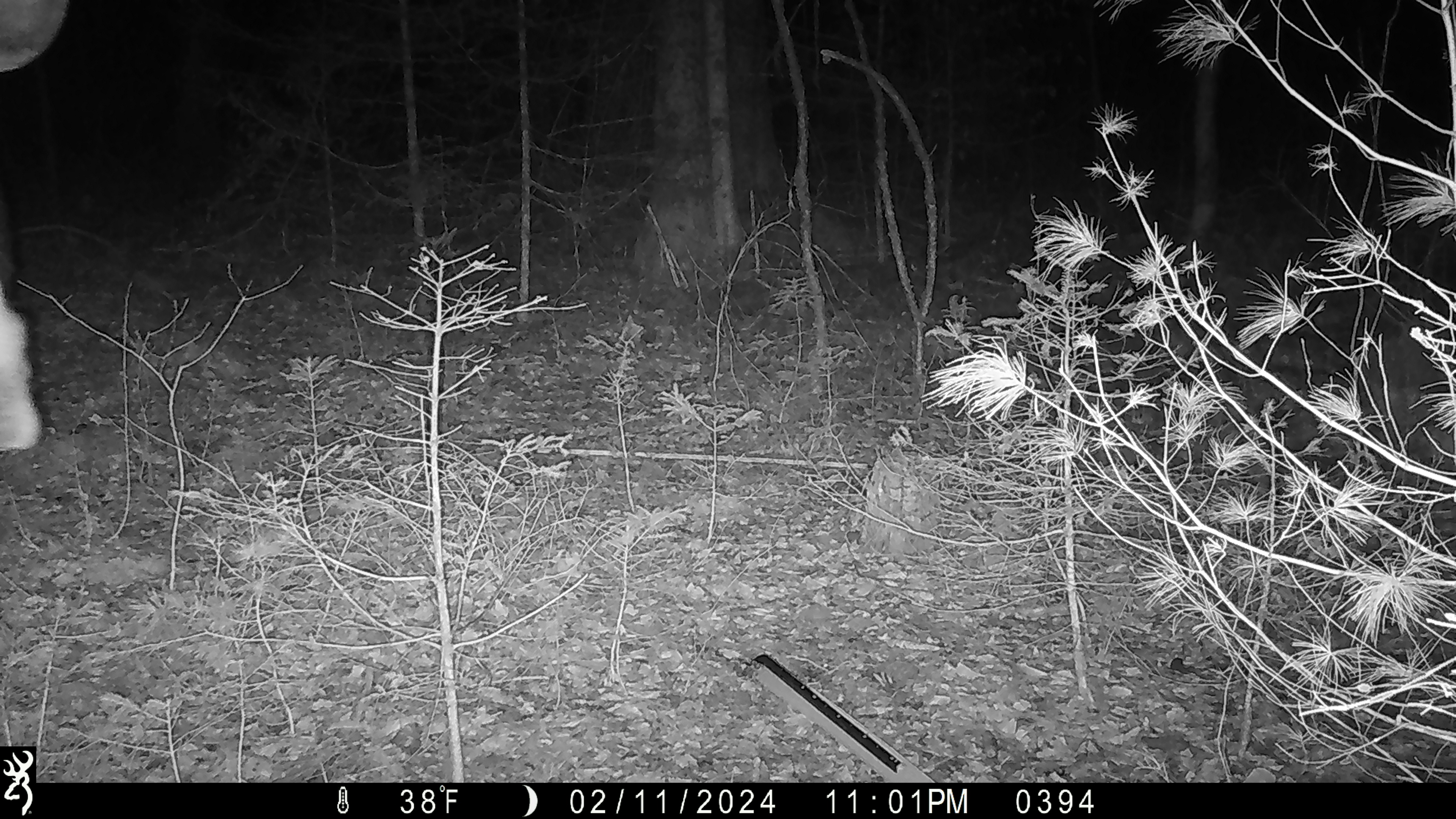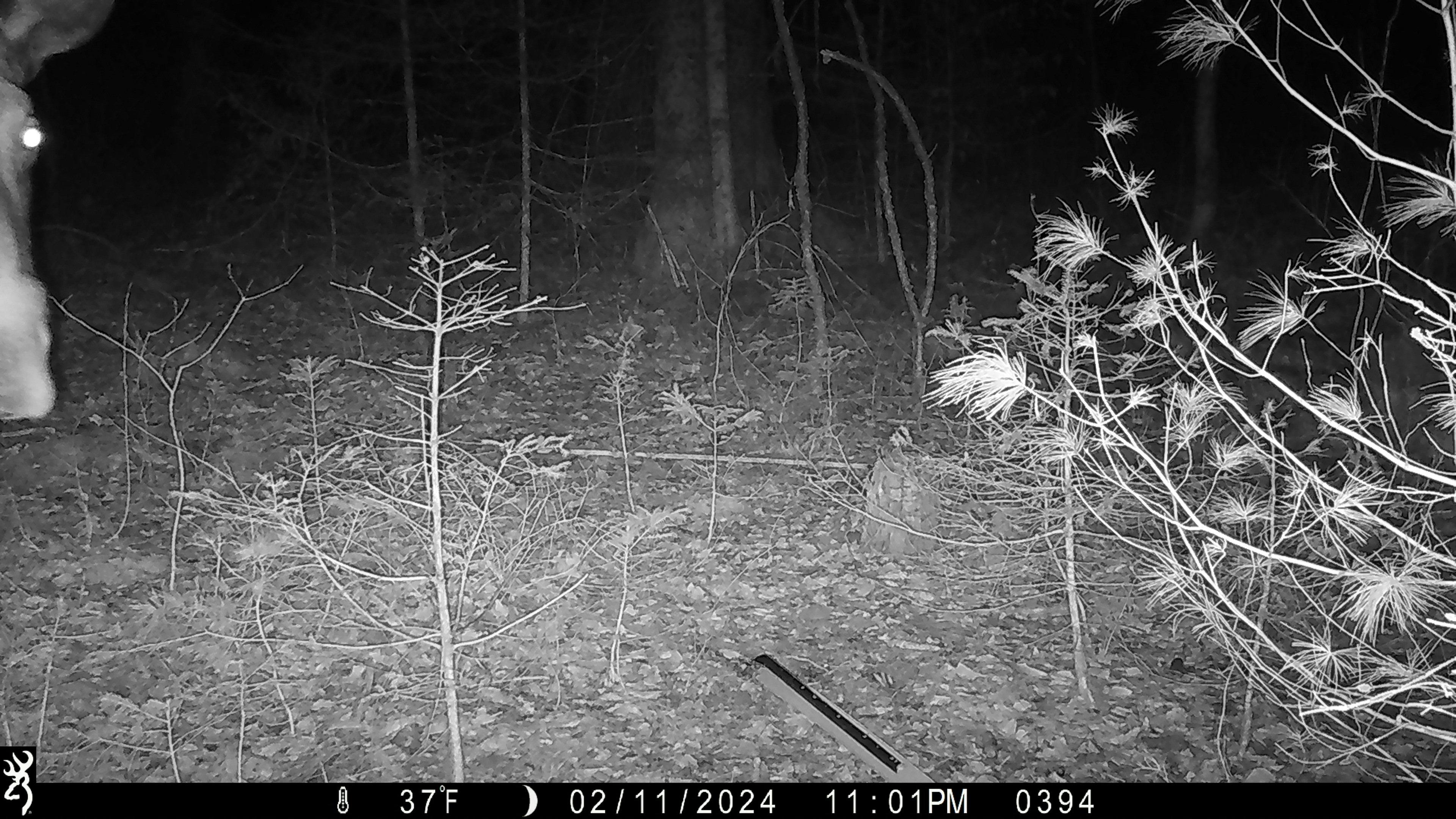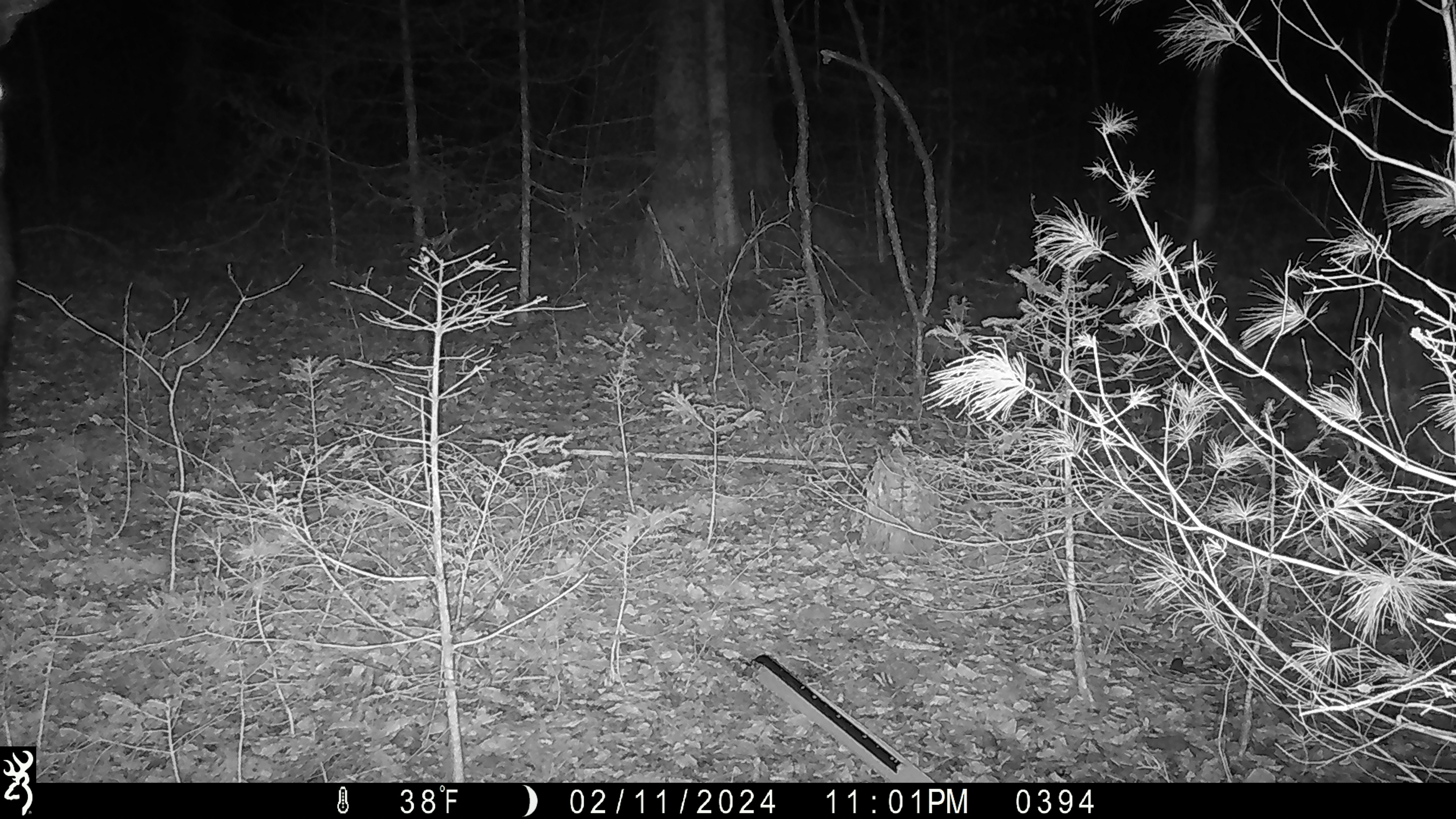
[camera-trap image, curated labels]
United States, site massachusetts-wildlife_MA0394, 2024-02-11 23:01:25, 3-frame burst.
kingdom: Animalia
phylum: Chordata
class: Mammalia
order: Artiodactyla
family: Cervidae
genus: Alces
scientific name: Alces alces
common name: moose